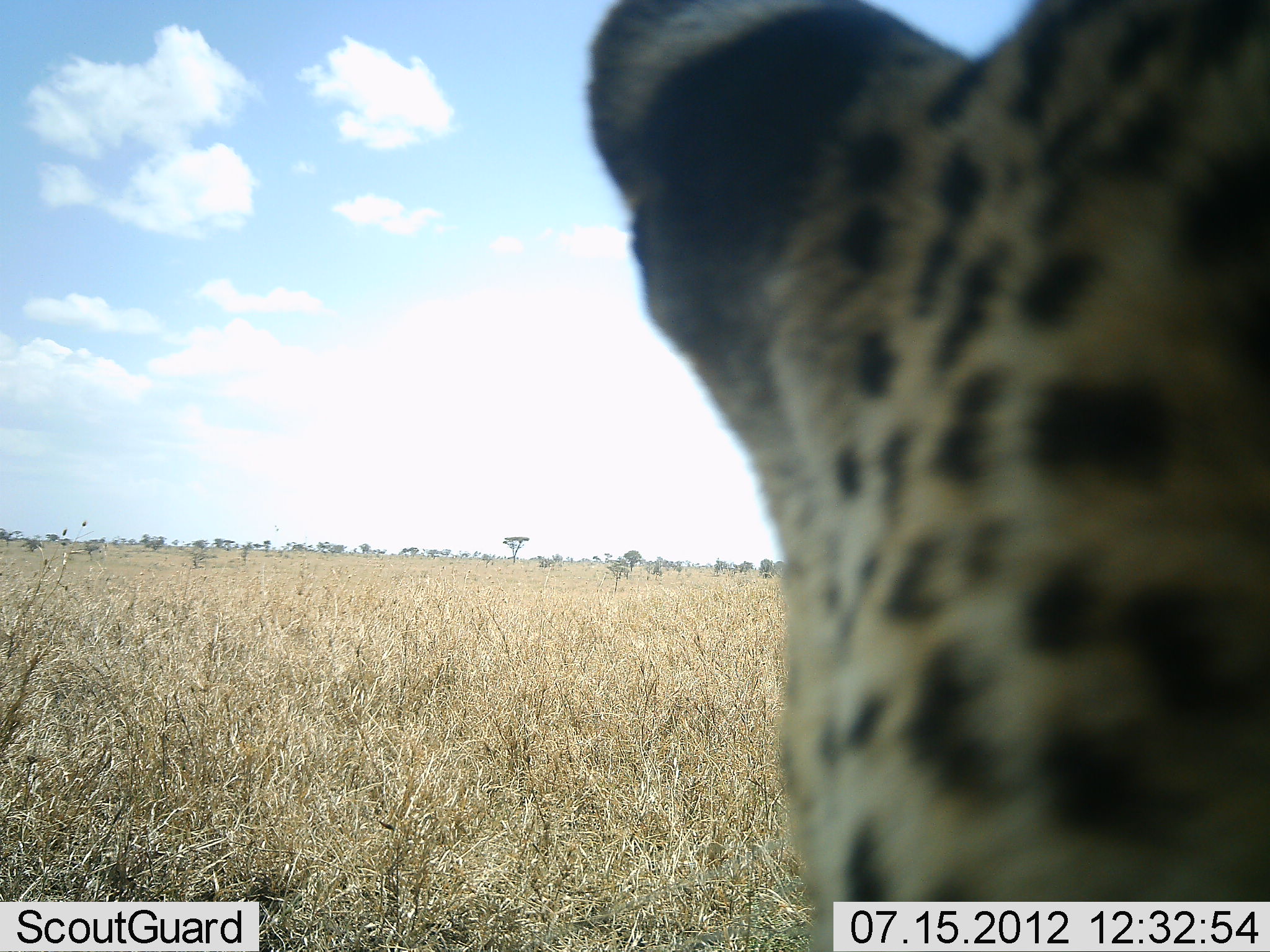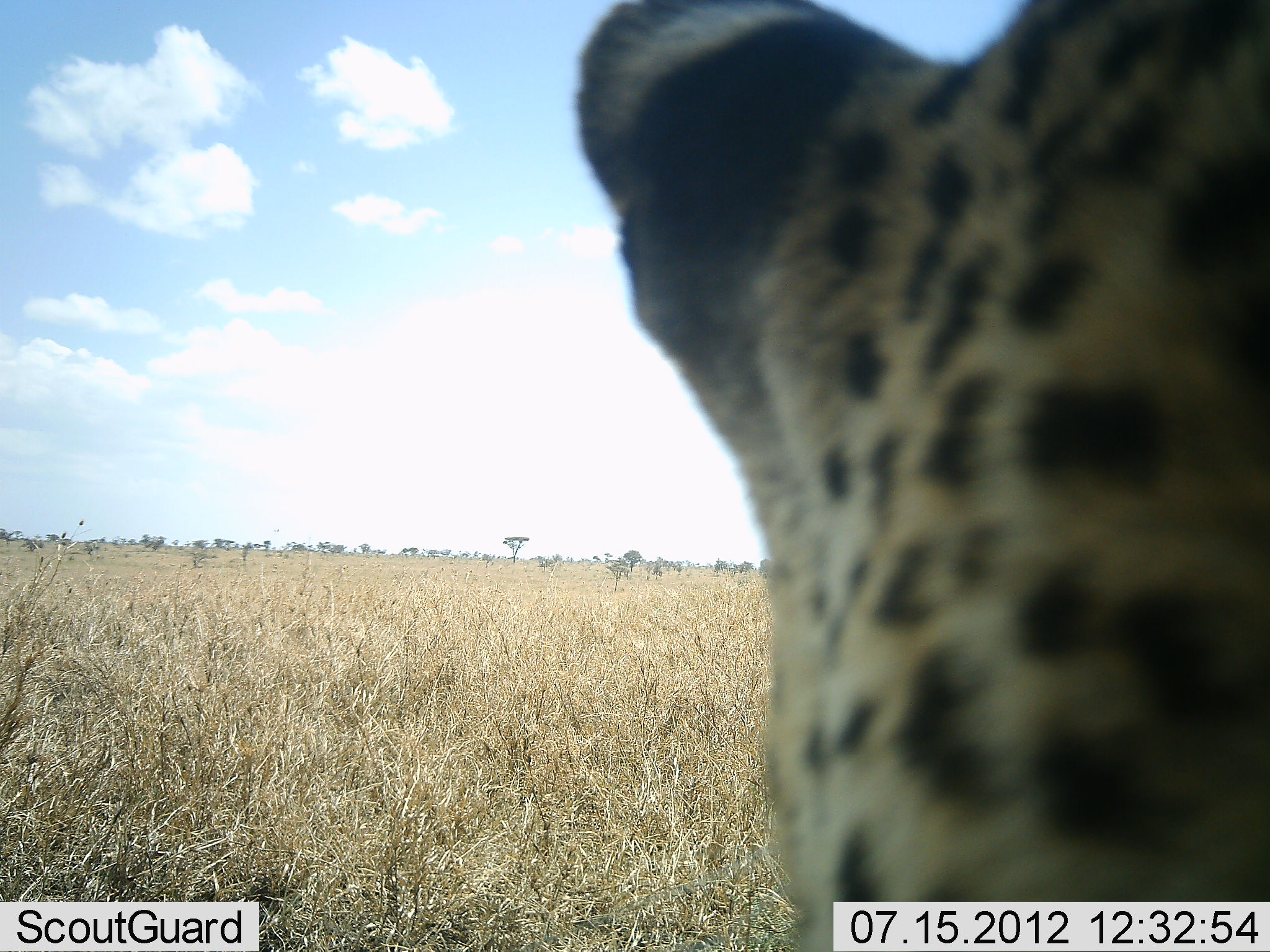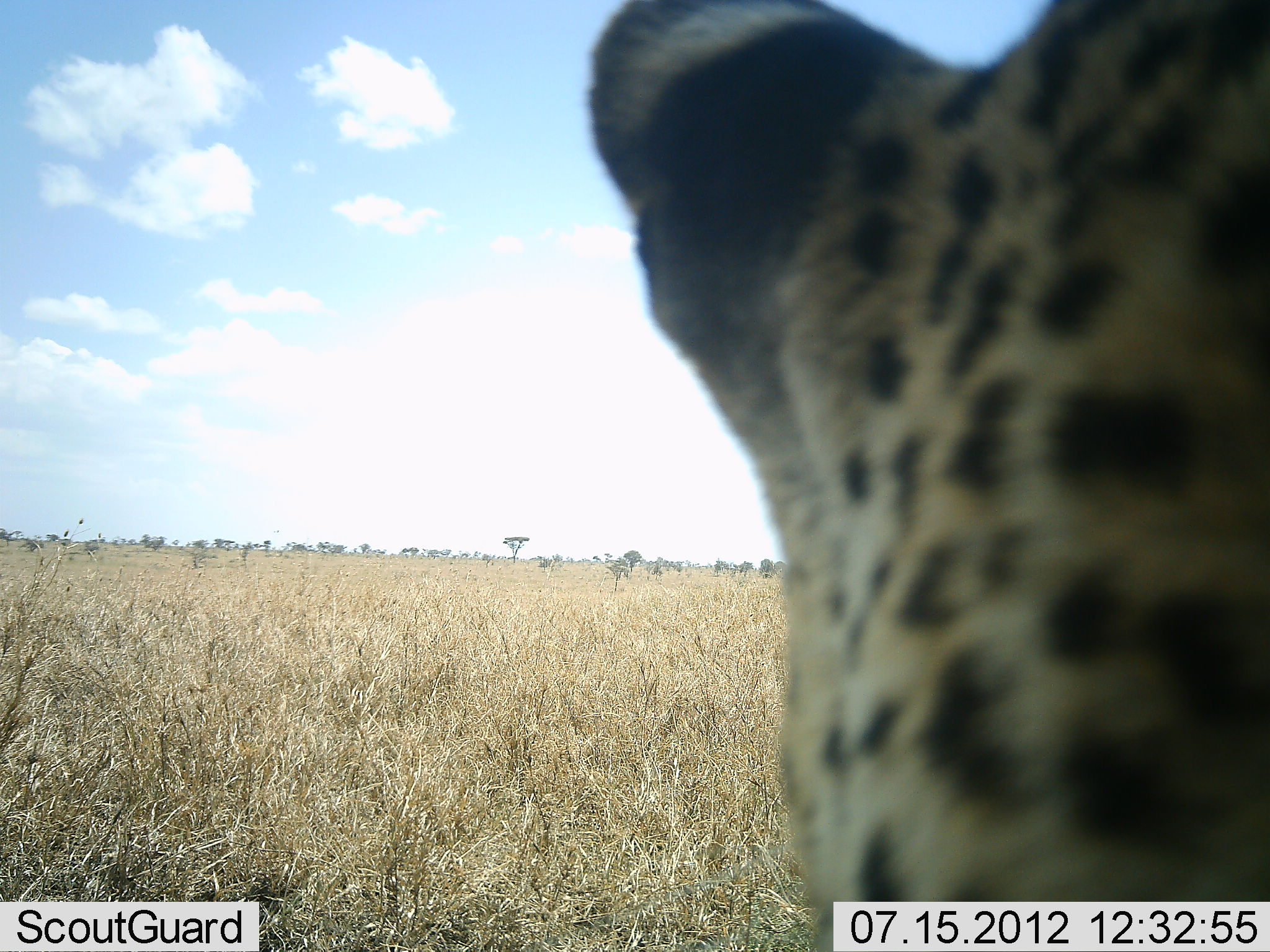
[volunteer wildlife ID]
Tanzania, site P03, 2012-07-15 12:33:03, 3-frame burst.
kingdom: Animalia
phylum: Chordata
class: Mammalia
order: Carnivora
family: Felidae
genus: Acinonyx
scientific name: Acinonyx jubatus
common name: cheetah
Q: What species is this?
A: Cheetah (Acinonyx jubatus).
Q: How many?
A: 1.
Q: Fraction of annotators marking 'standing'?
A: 40%.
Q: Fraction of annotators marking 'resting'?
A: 60%.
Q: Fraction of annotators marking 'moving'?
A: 0%.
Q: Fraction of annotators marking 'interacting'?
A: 0%.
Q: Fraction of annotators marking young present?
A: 0%.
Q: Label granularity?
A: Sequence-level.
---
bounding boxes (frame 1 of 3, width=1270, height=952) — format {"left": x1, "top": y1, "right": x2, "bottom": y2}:
animal: {"left": 588, "top": 1, "right": 1269, "bottom": 952}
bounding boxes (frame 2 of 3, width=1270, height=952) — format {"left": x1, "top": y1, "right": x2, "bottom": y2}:
animal: {"left": 574, "top": 0, "right": 1270, "bottom": 952}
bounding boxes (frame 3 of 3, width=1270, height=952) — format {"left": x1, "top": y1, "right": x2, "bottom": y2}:
animal: {"left": 585, "top": 0, "right": 1270, "bottom": 952}